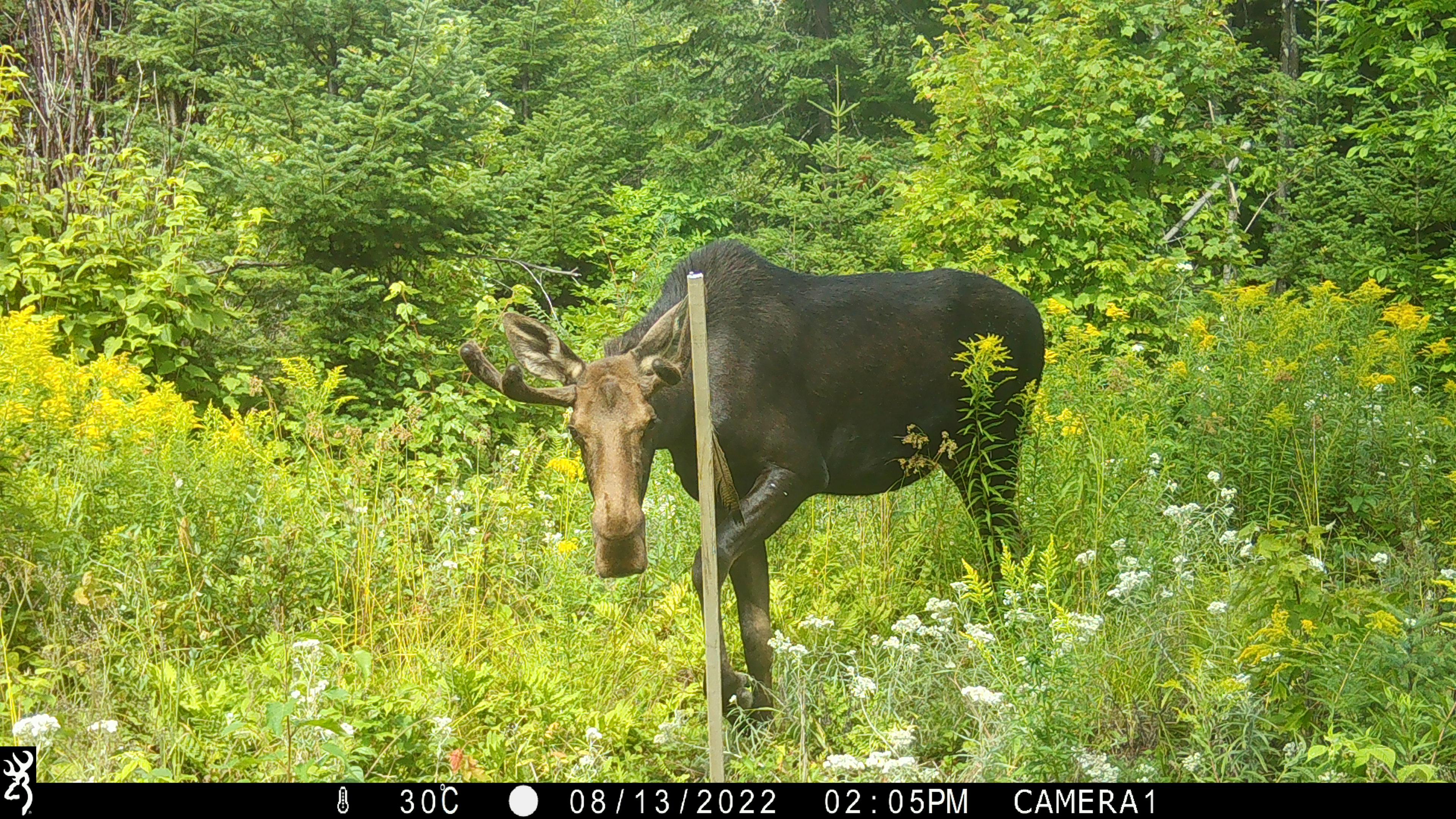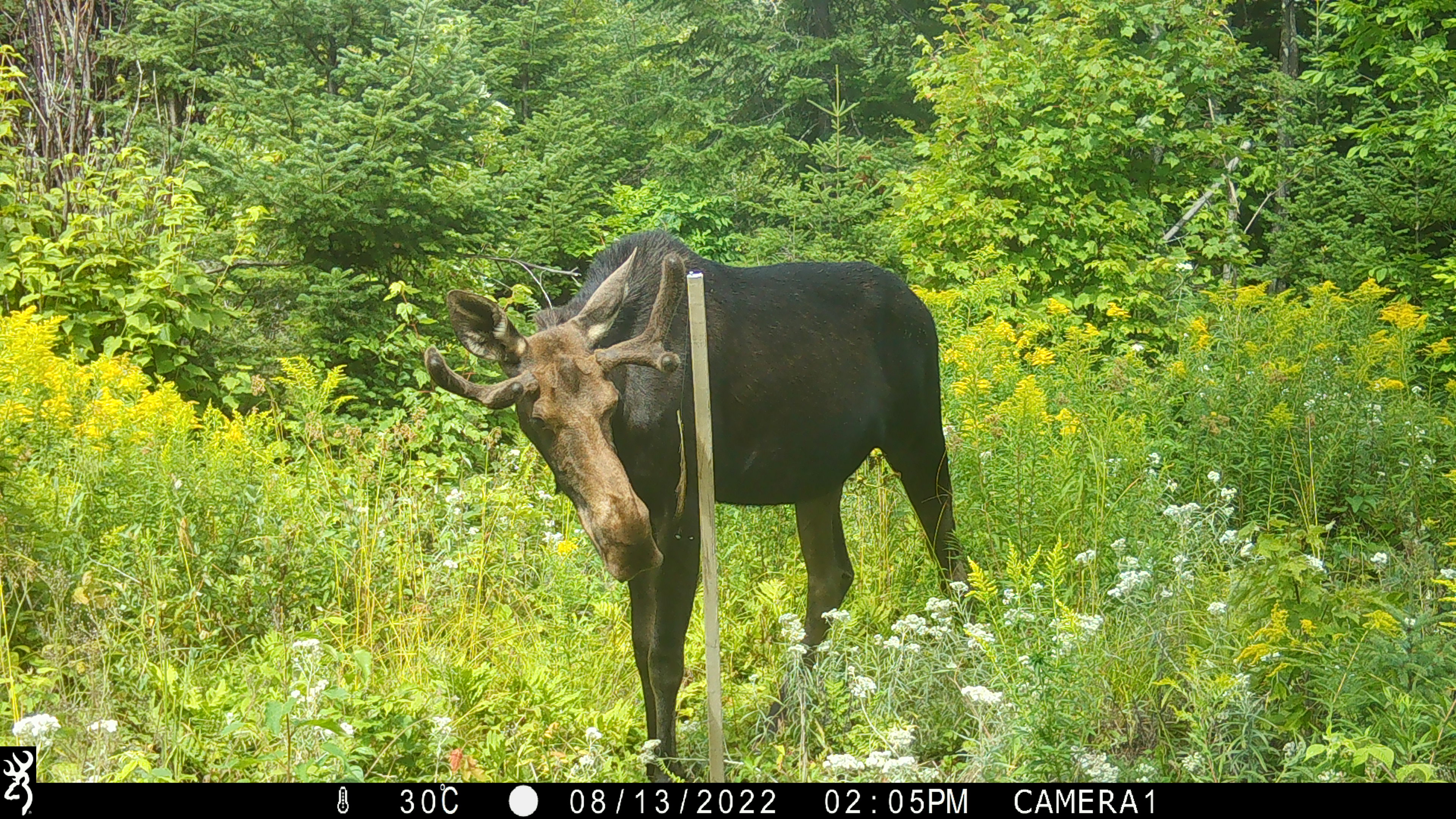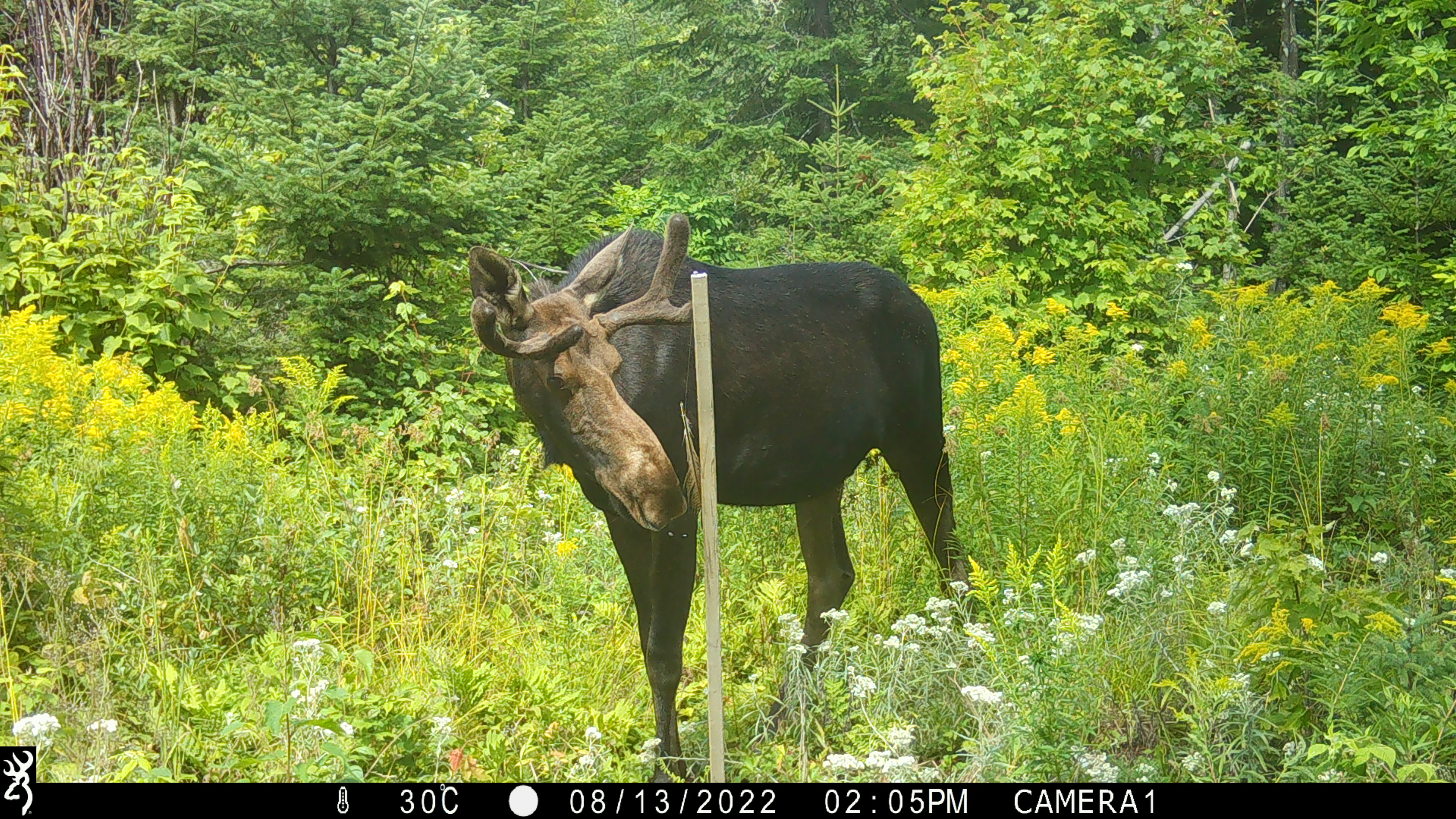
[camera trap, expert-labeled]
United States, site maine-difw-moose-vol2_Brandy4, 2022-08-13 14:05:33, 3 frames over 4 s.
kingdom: Animalia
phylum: Chordata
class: Mammalia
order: Artiodactyla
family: Cervidae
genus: Alces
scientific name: Alces alces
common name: moose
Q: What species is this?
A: Moose (Alces alces).